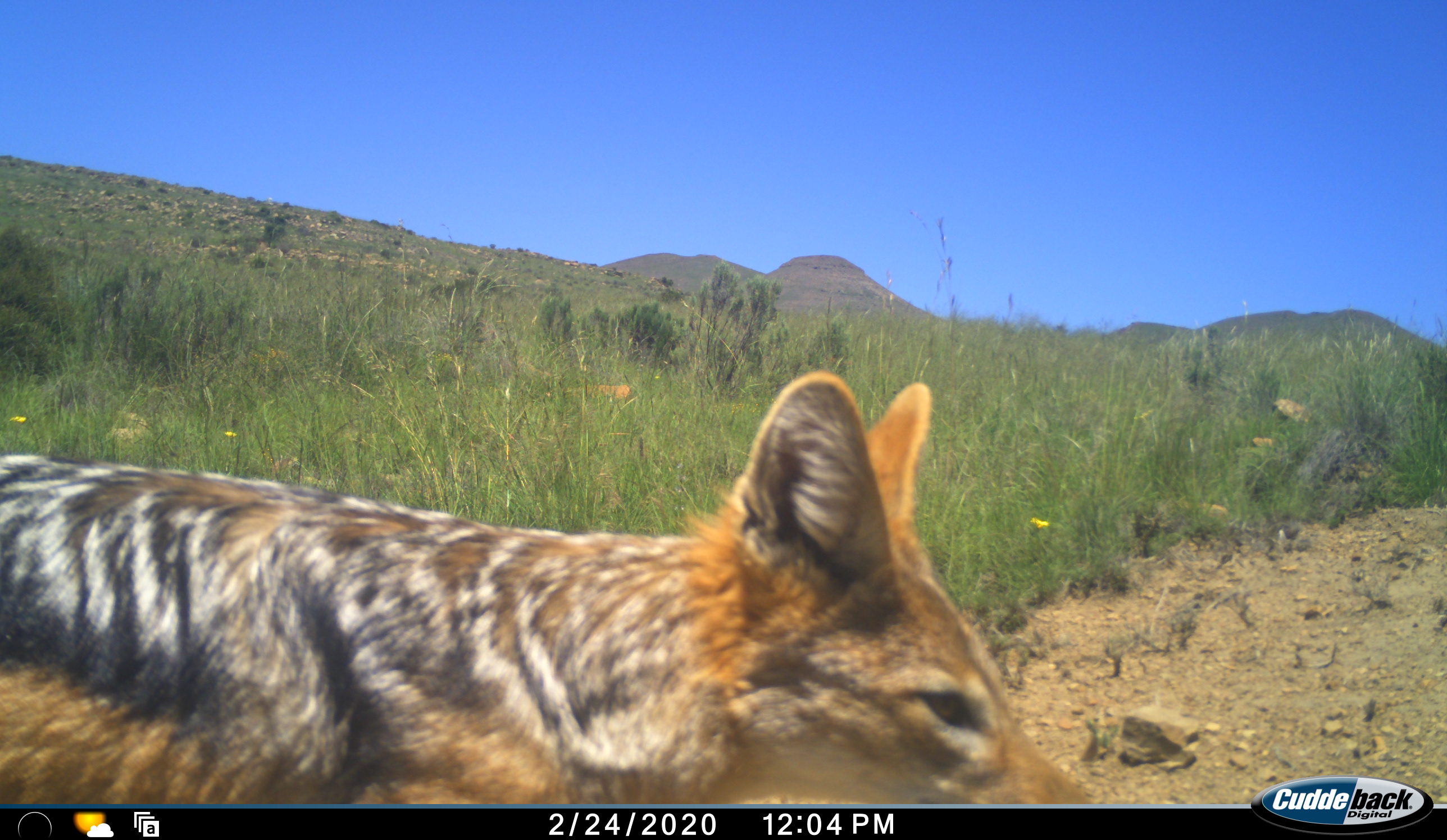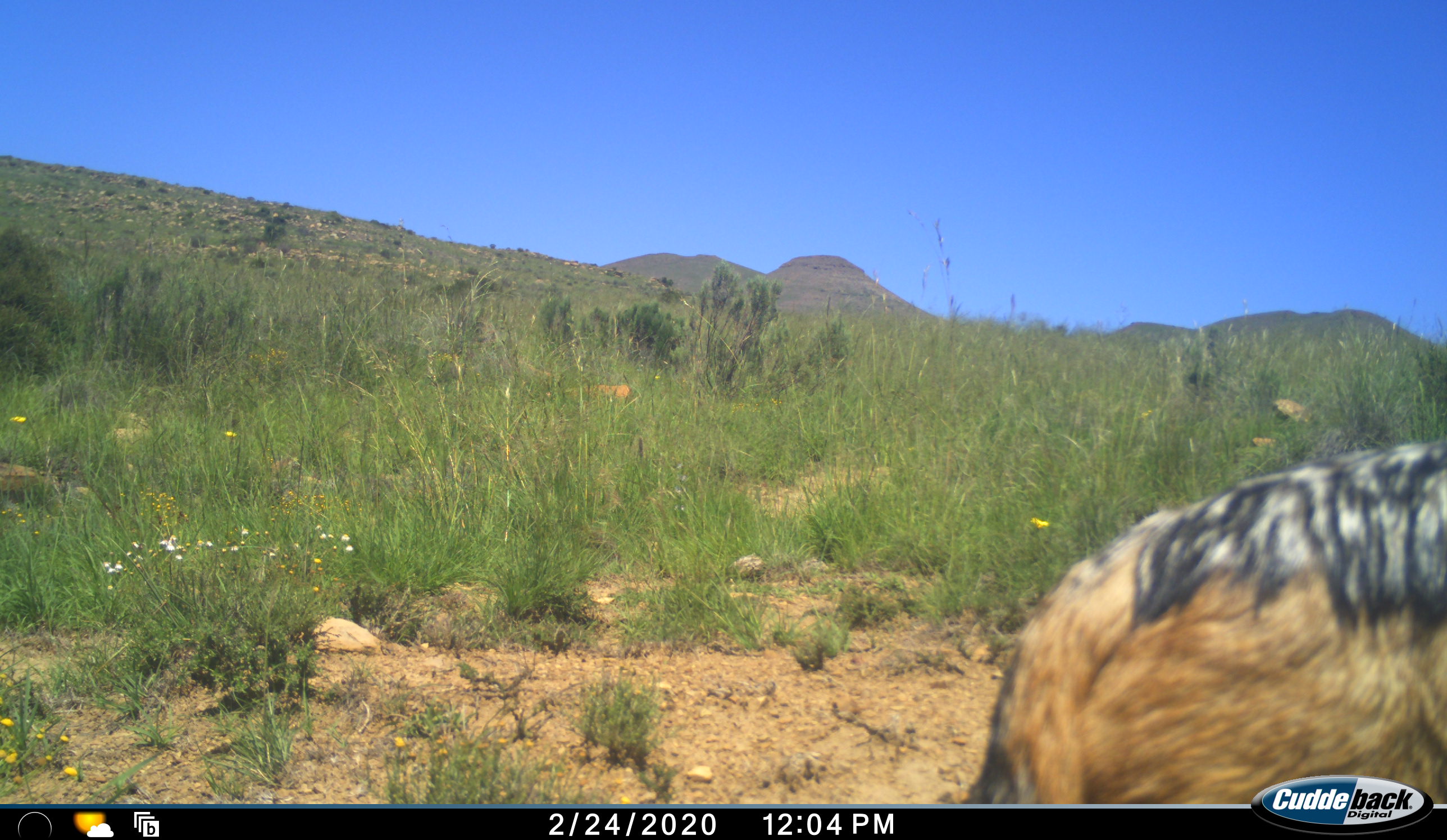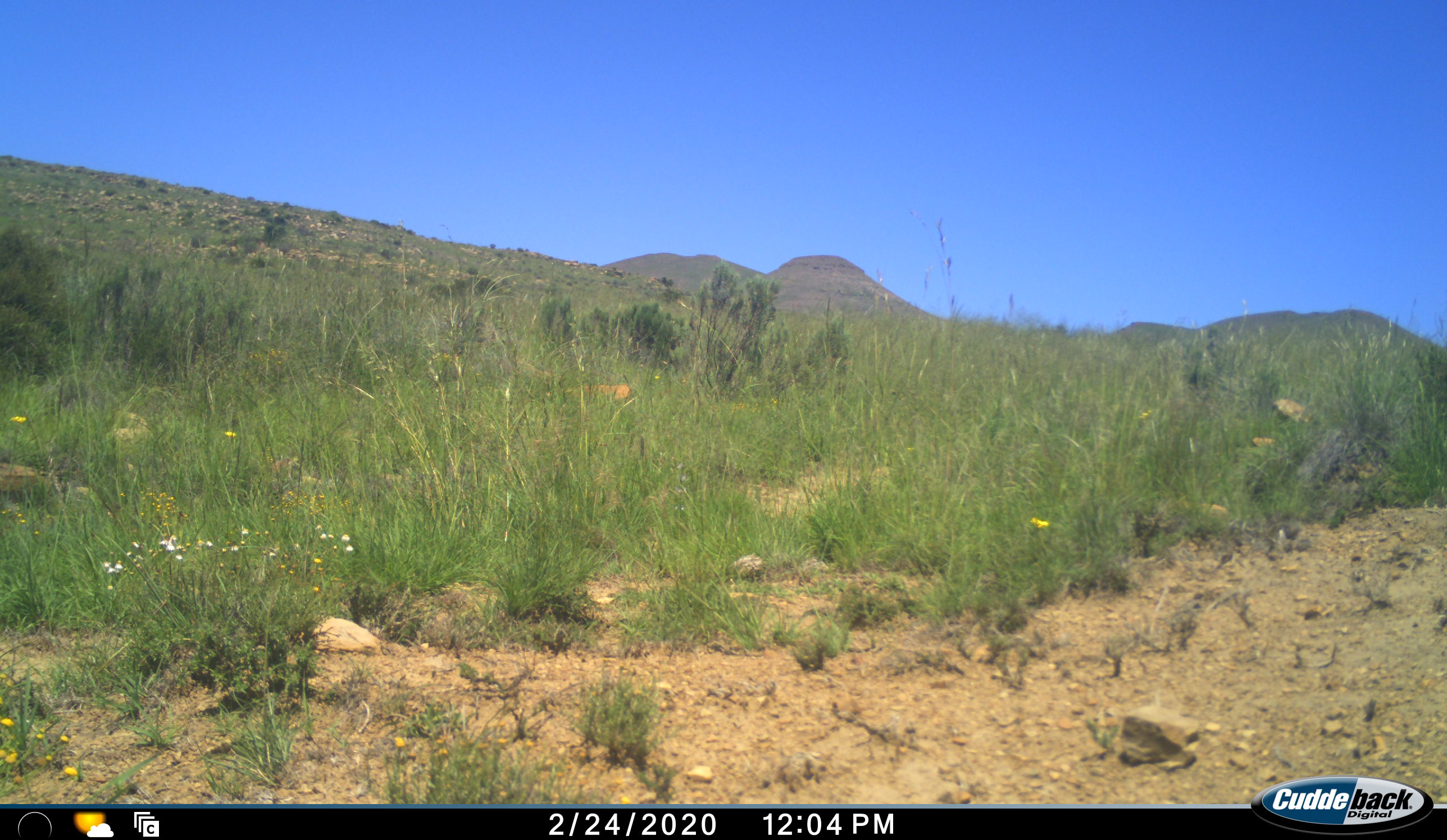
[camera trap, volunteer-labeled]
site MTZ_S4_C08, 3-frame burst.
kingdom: Animalia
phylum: Chordata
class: Mammalia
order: Carnivora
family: Canidae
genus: Lupulella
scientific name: Lupulella mesomelas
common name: black-backed jackal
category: jackalblackbacked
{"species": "jackalblackbacked (black-backed jackal) (Lupulella mesomelas)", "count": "1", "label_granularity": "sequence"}